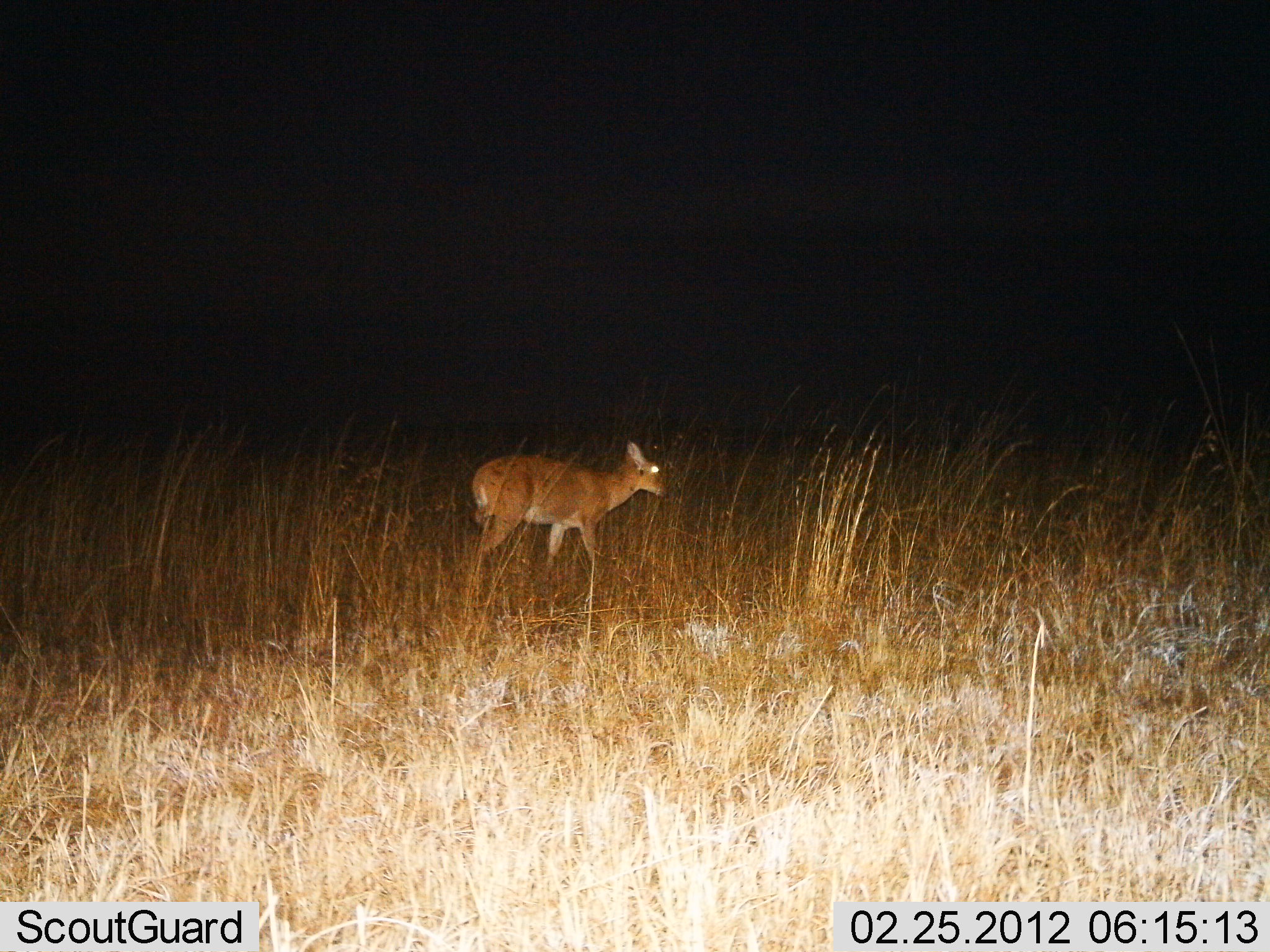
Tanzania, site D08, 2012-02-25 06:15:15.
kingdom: Animalia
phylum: Chordata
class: Mammalia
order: Artiodactyla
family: Bovidae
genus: Redunca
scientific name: Redunca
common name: reedbuck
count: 1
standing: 53%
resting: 0%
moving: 47%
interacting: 0%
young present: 0%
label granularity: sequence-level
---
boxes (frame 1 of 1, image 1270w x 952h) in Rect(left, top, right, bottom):
animal: Rect(465, 436, 672, 609)